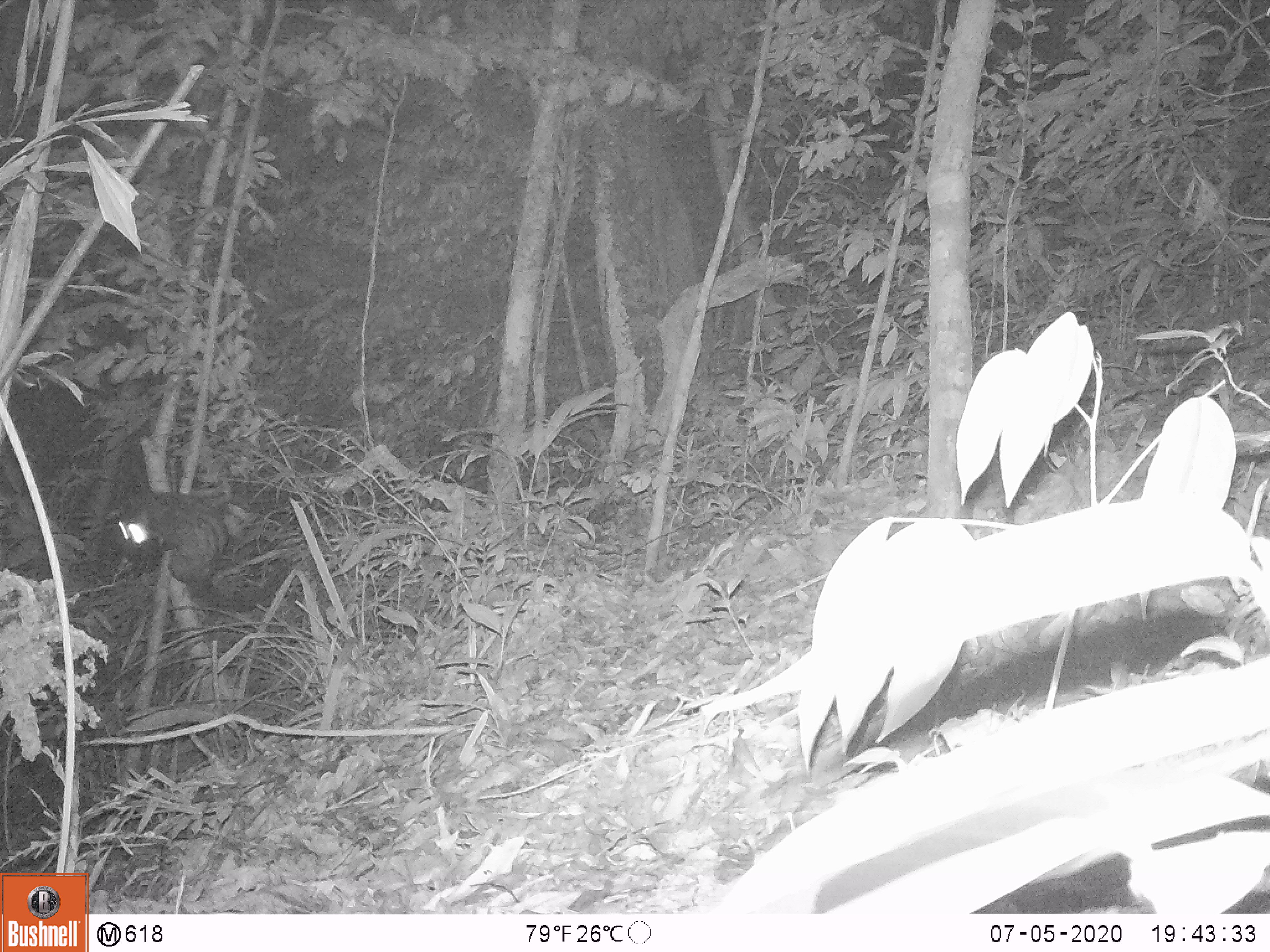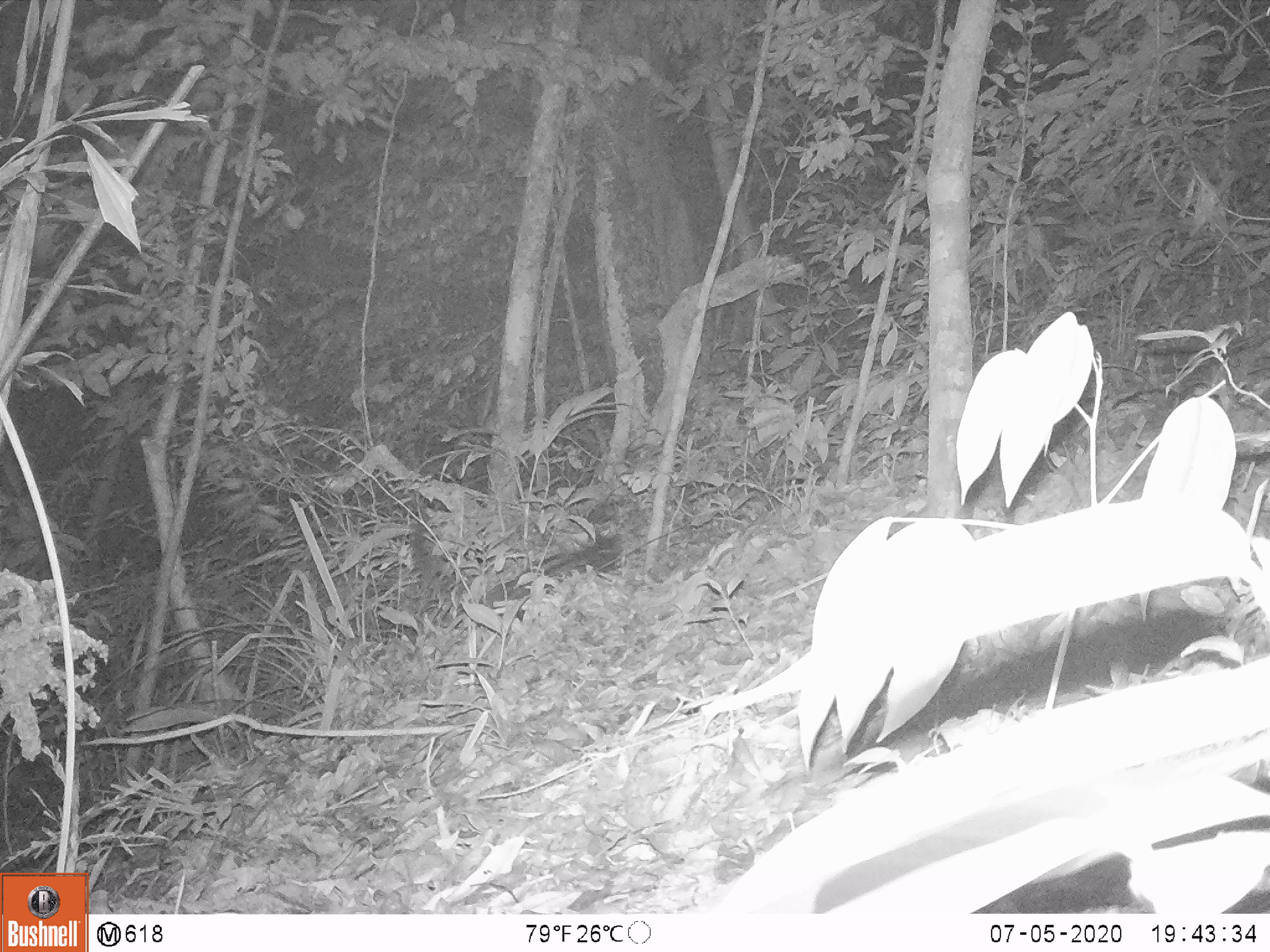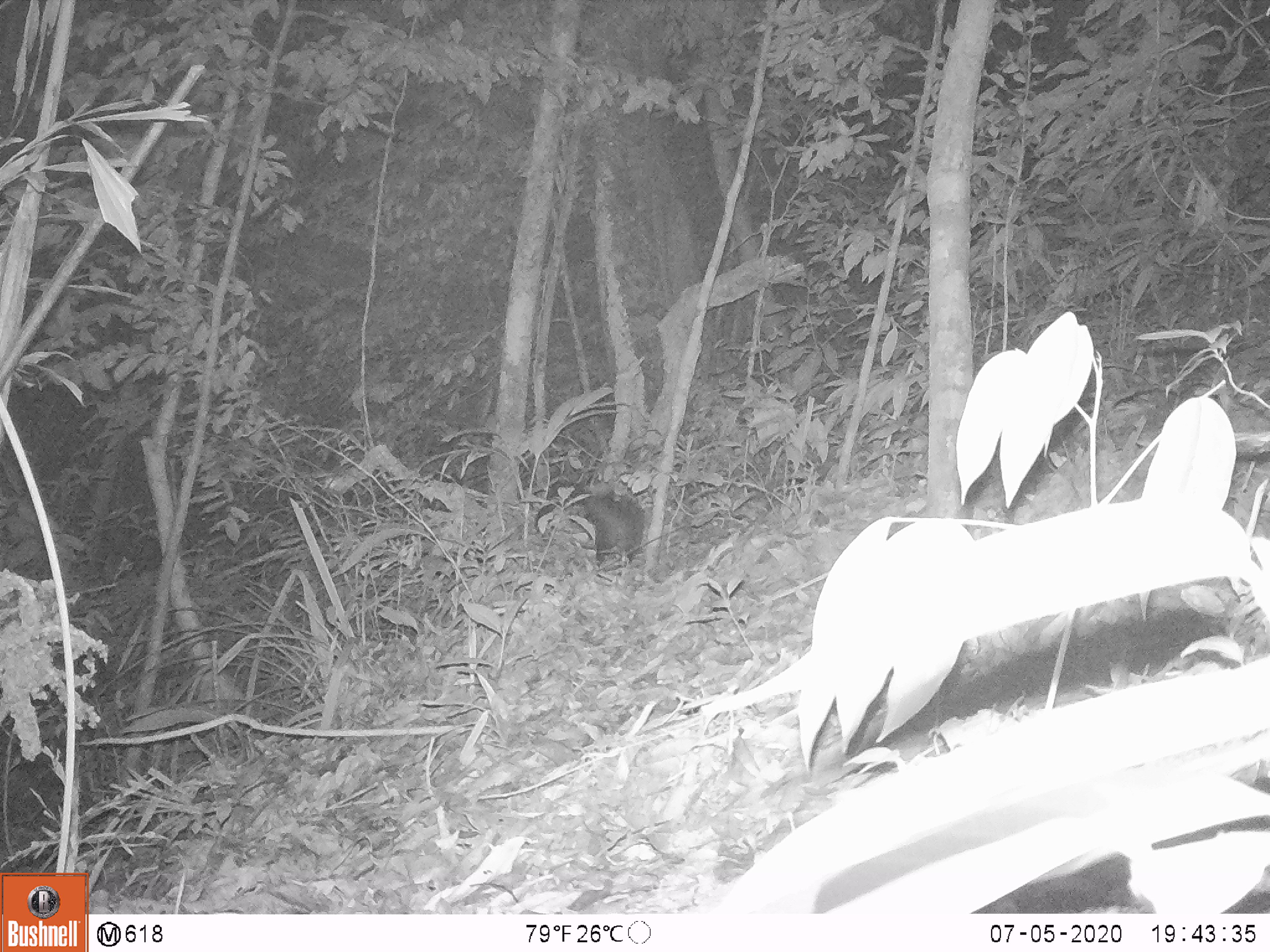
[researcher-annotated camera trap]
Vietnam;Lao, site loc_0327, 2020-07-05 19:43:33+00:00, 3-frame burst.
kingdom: Animalia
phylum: Chordata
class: Mammalia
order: Carnivora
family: Viverridae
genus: Paradoxurus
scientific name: Paradoxurus hermaphroditus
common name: common palm civet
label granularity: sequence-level